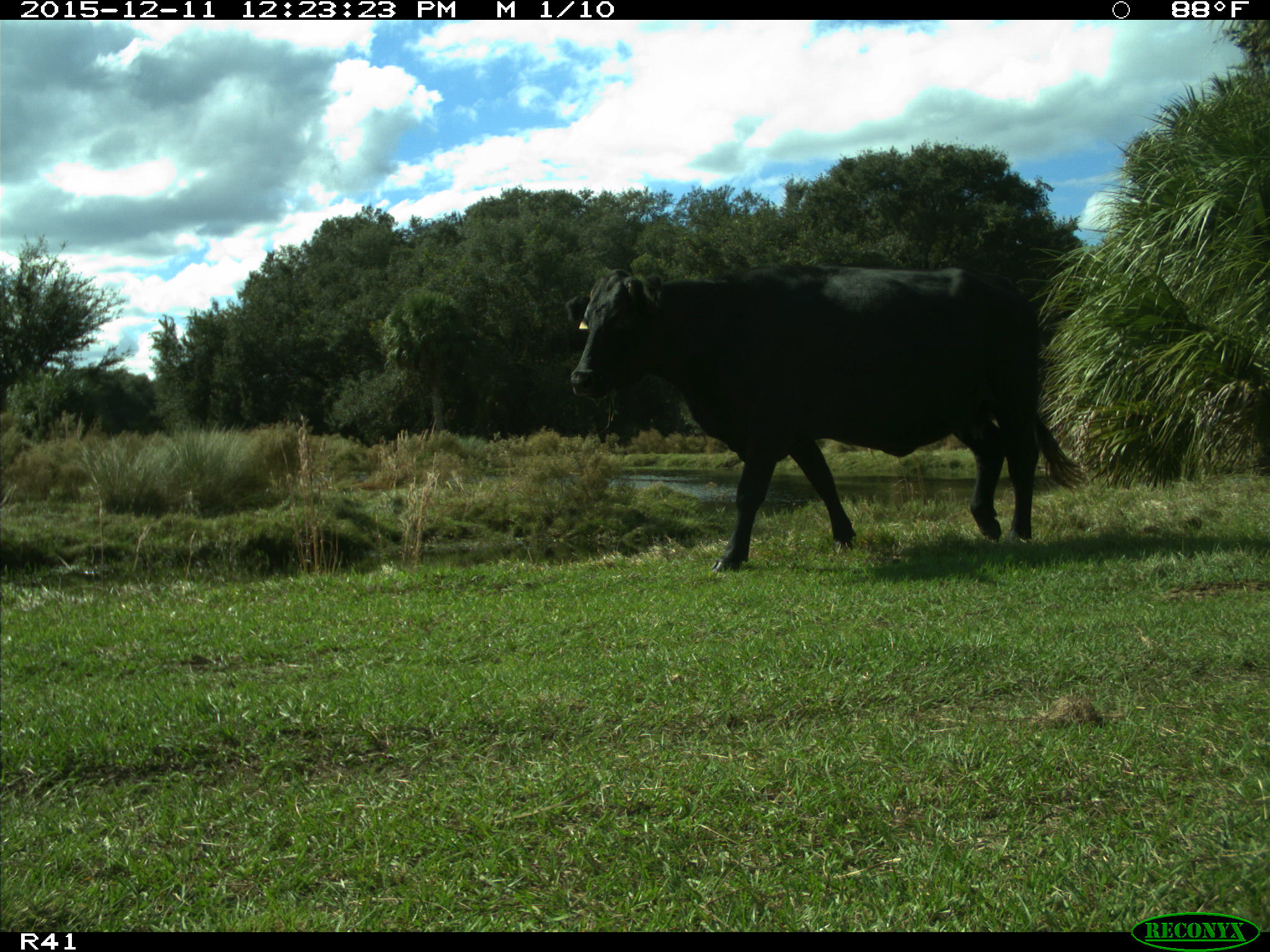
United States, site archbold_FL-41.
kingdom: Animalia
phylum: Chordata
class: Mammalia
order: Artiodactyla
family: Bovidae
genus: Bos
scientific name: Bos taurus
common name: domestic cow